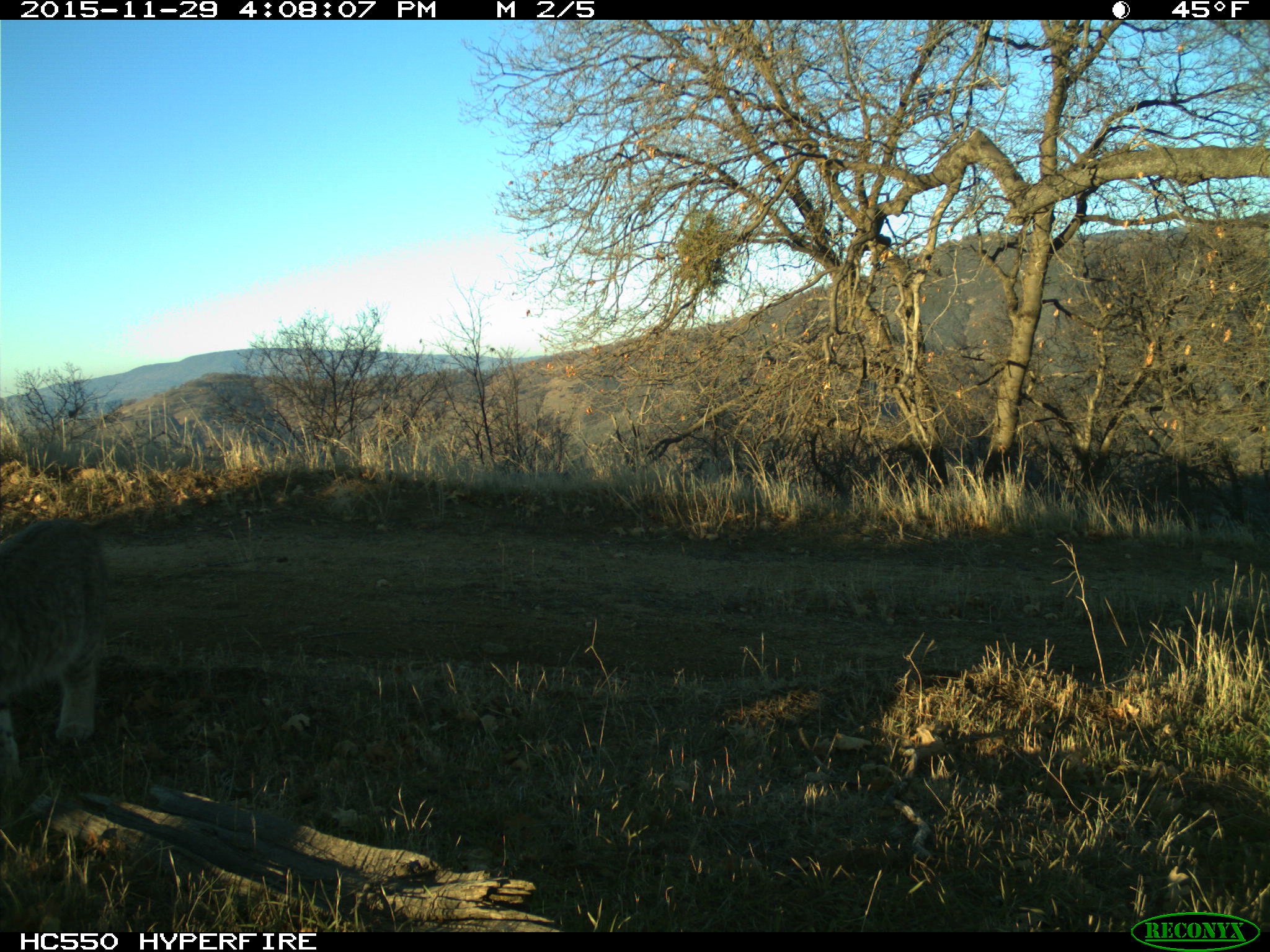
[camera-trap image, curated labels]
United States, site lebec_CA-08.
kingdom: Animalia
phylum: Chordata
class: Mammalia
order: Carnivora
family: Felidae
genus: Lynx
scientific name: Lynx rufus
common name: bobcat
Lynx rufus (bobcat).